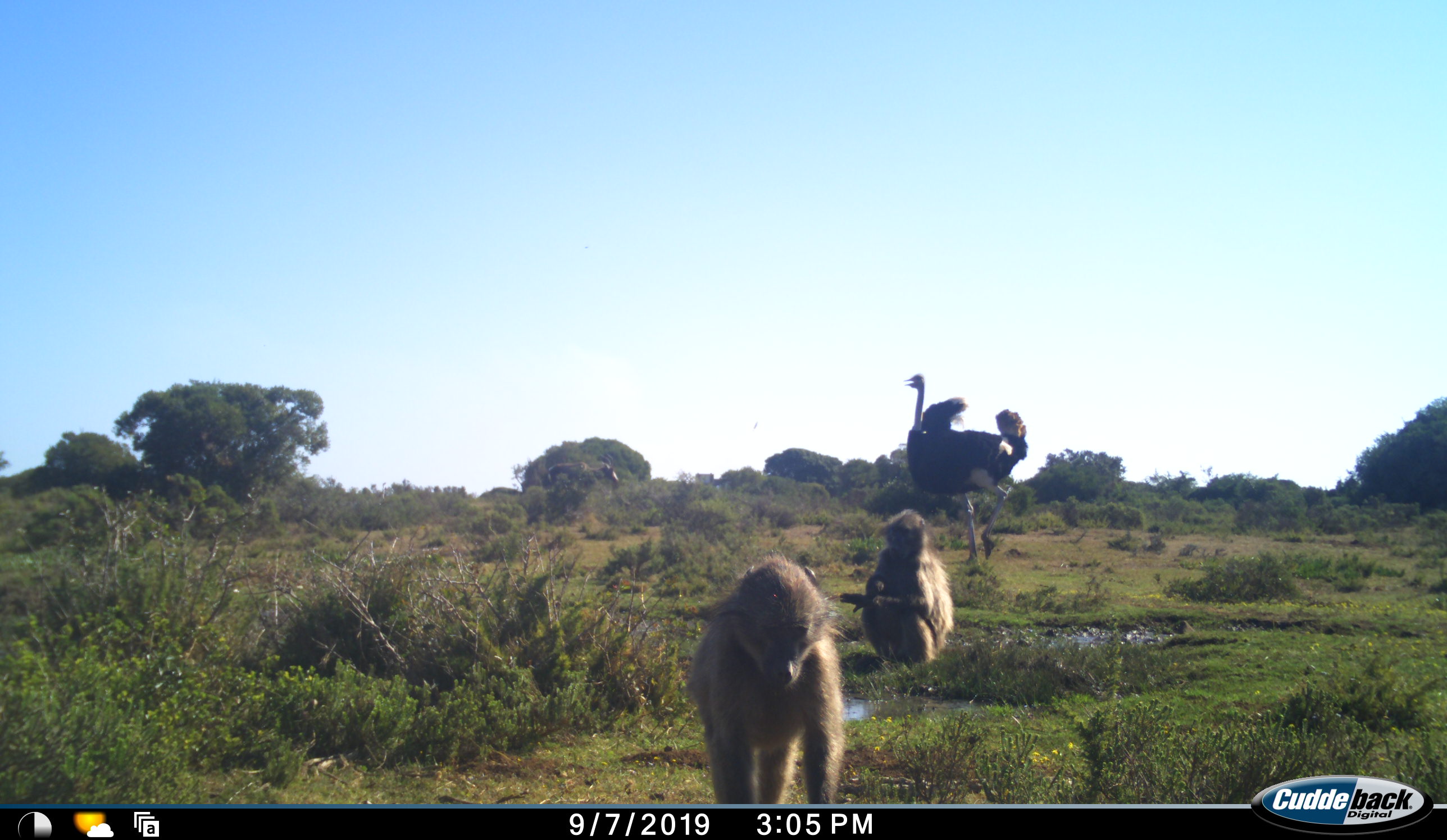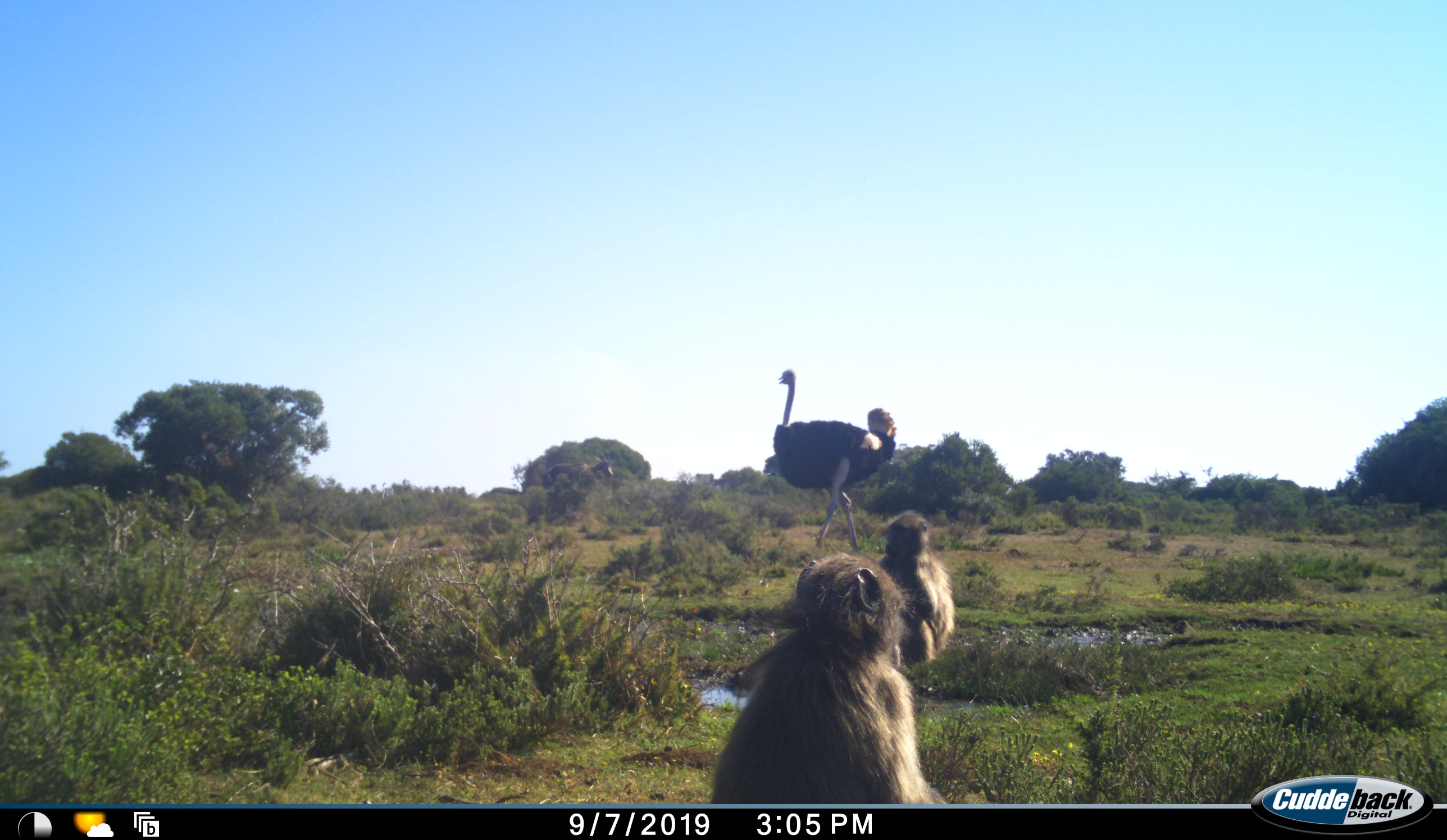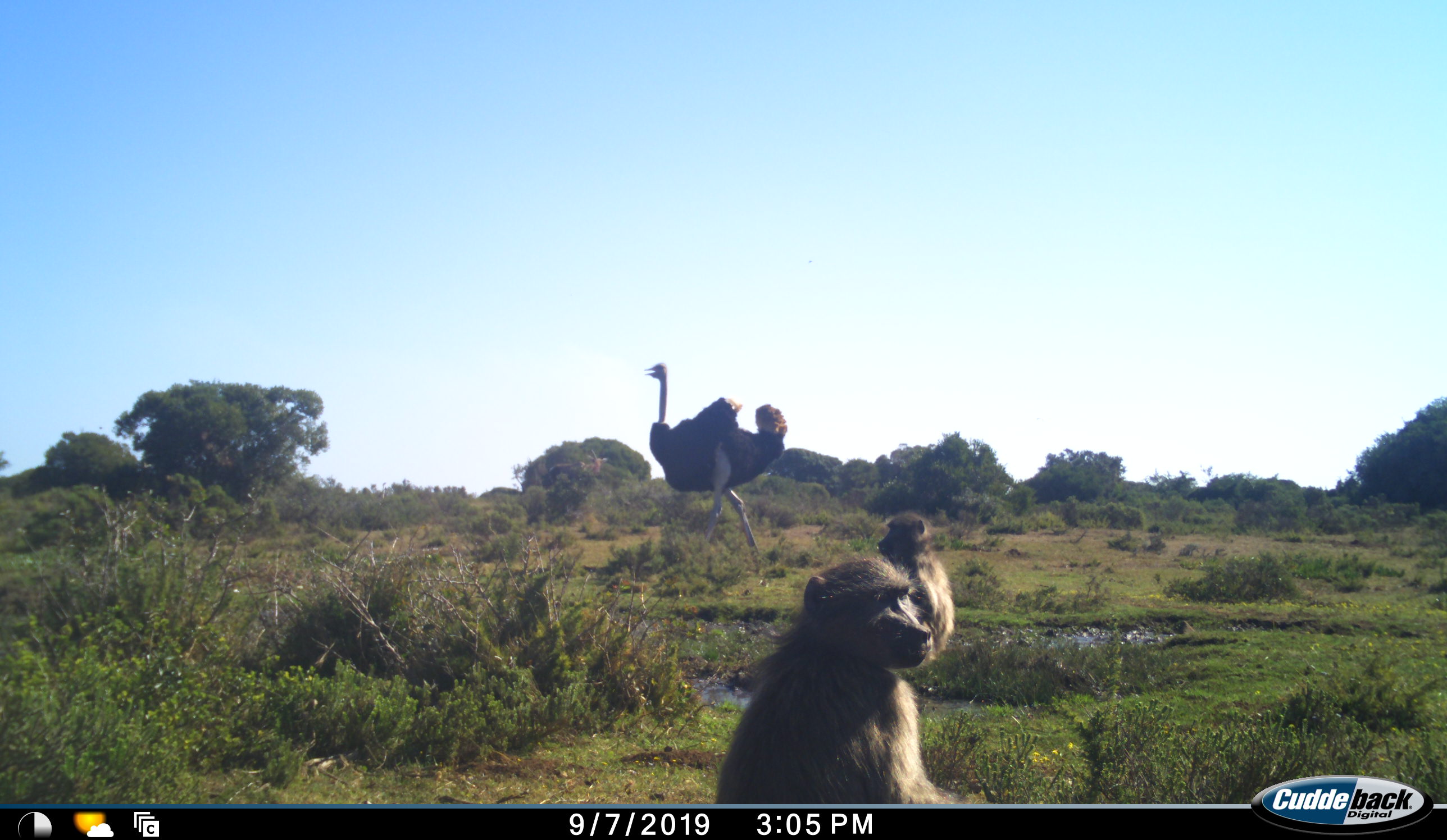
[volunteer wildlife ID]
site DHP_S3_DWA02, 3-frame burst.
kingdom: Animalia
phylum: Chordata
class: Mammalia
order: Primates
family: Cercopithecidae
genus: Papio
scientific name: Papio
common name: baboon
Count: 2.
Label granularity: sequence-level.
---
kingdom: Animalia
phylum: Chordata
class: Aves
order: Struthioniformes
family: Struthionidae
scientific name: Struthionidae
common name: ostrich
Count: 1.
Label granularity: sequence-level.